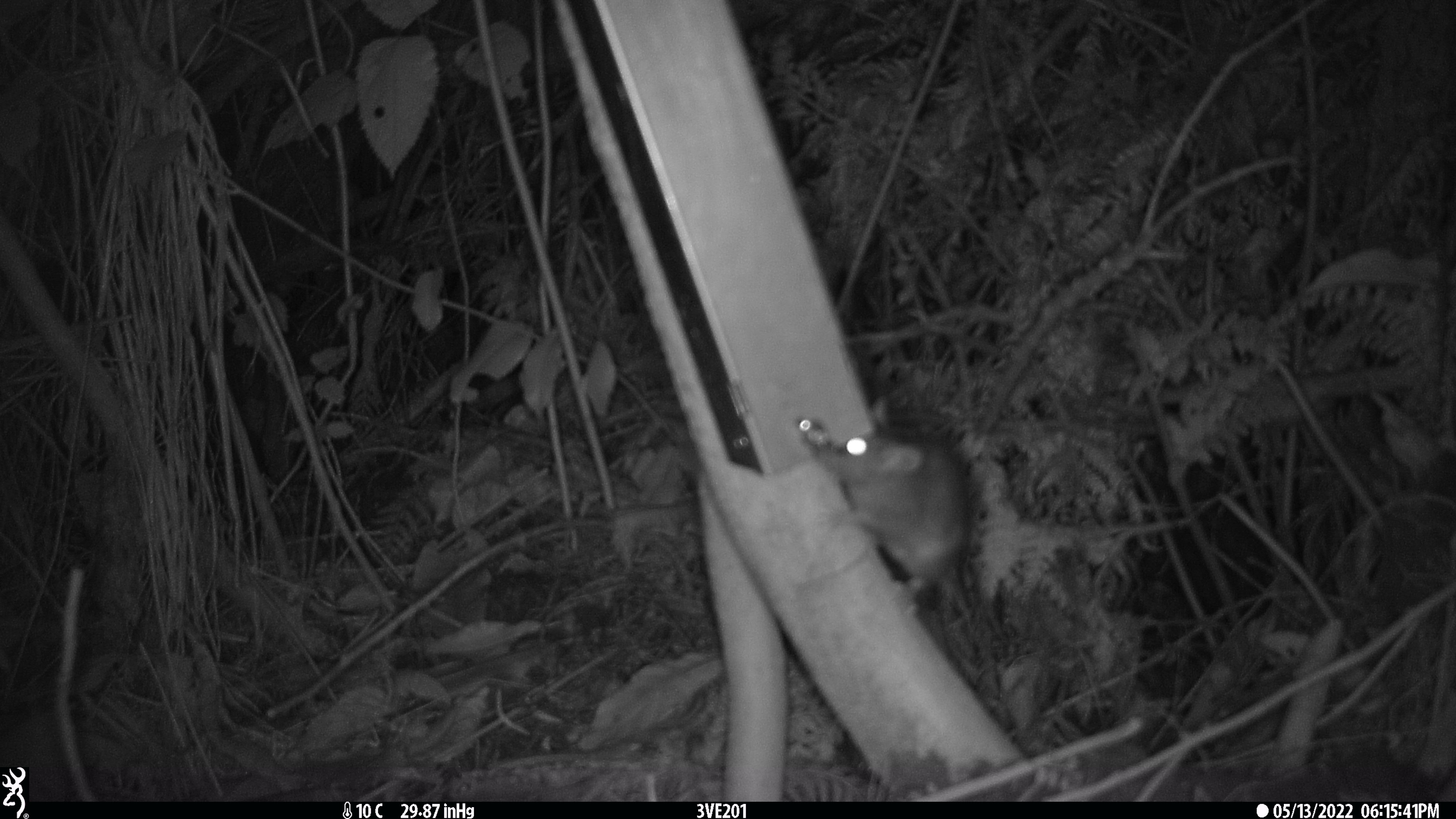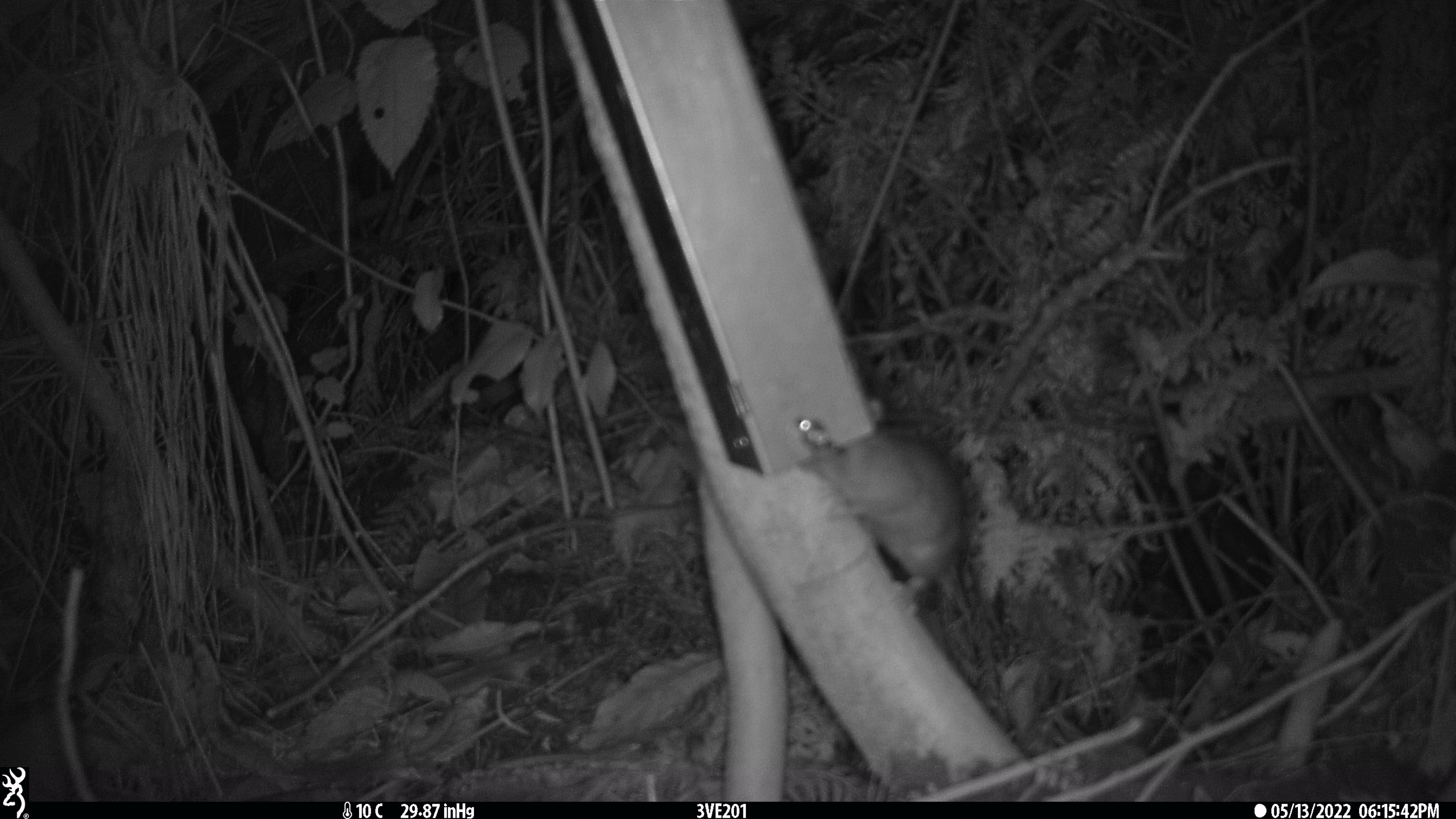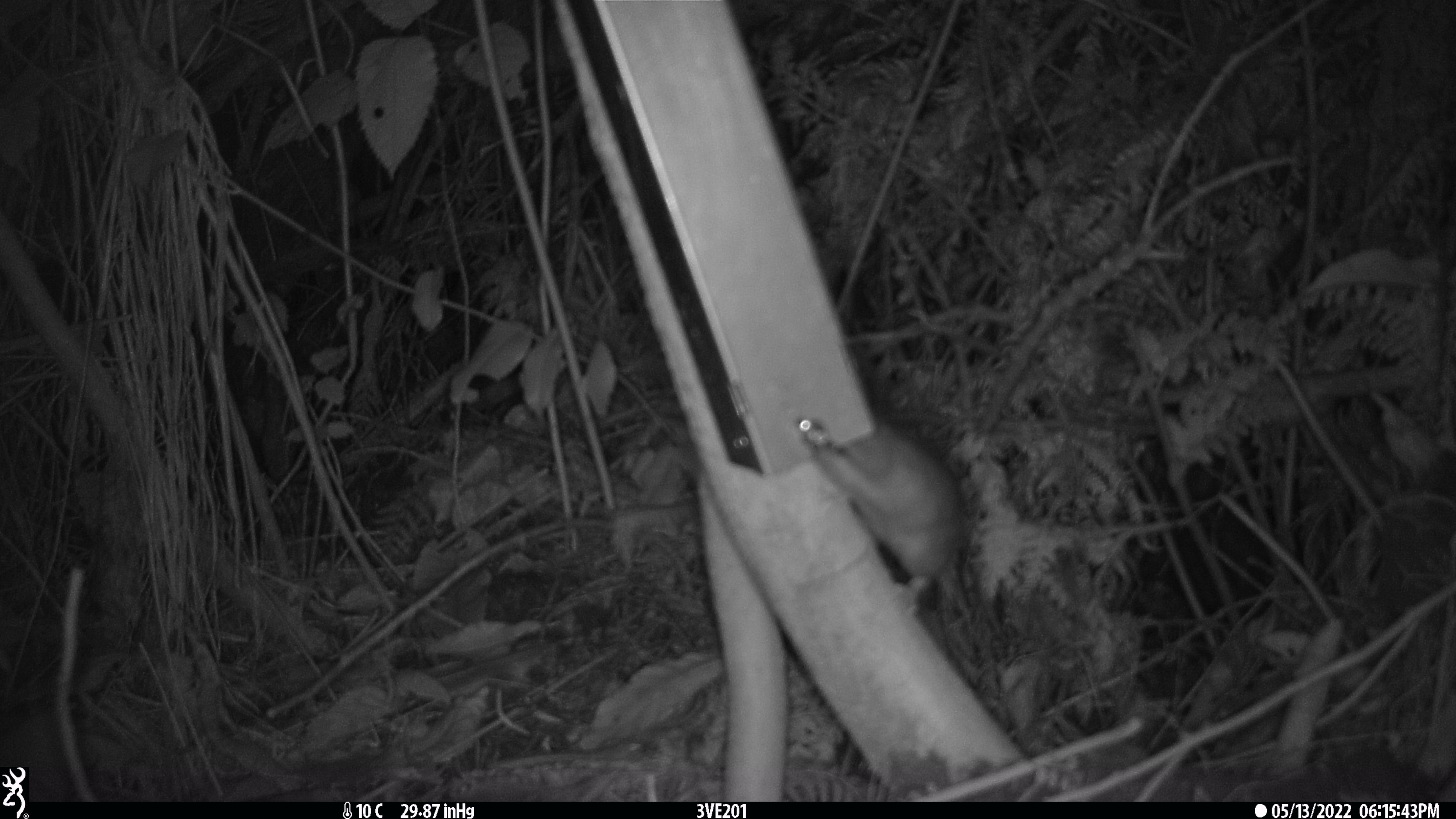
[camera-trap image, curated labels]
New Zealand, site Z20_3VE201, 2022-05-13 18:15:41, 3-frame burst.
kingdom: Animalia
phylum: Chordata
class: Mammalia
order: Rodentia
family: Muridae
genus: Rattus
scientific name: Rattus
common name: rat